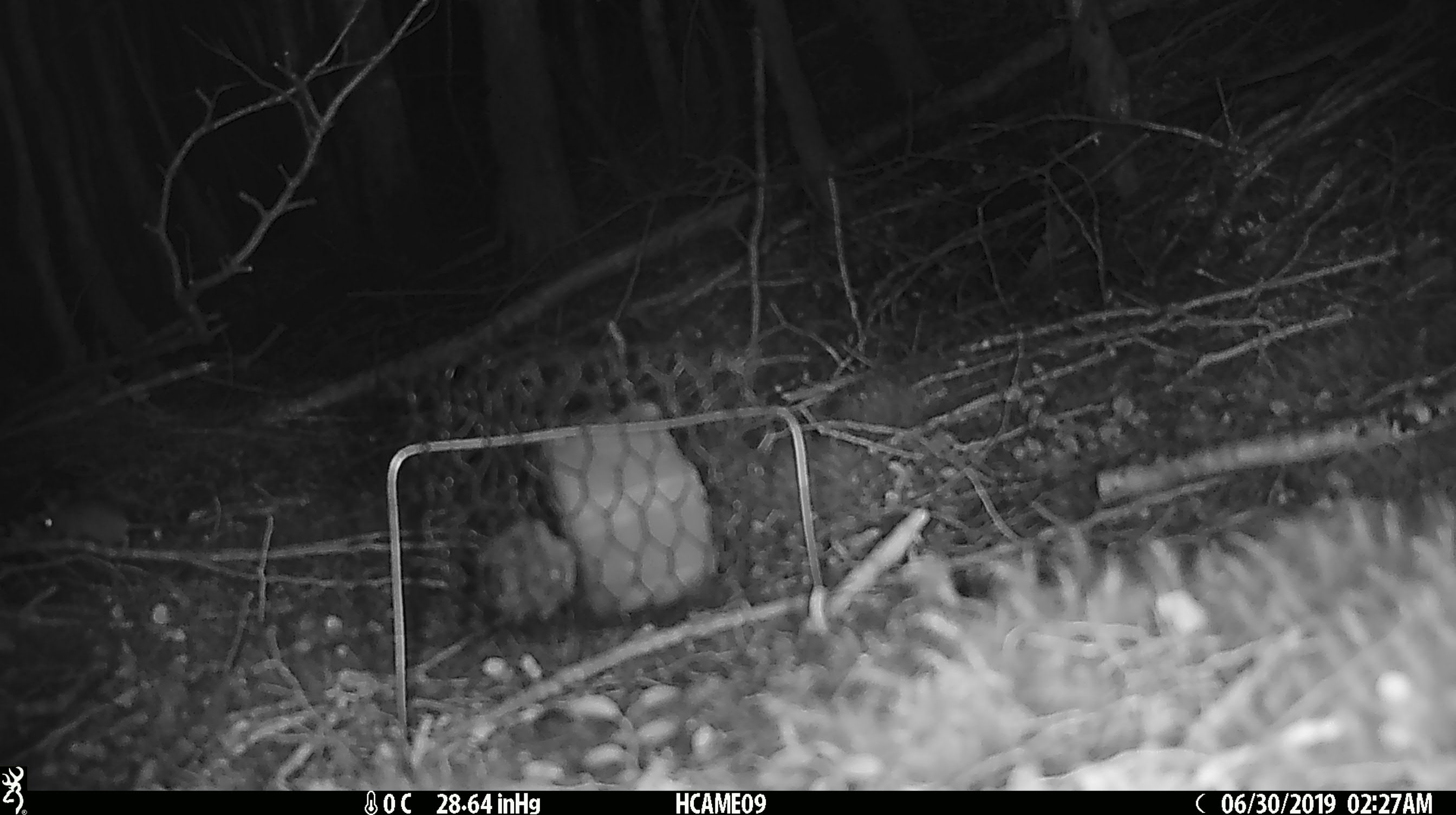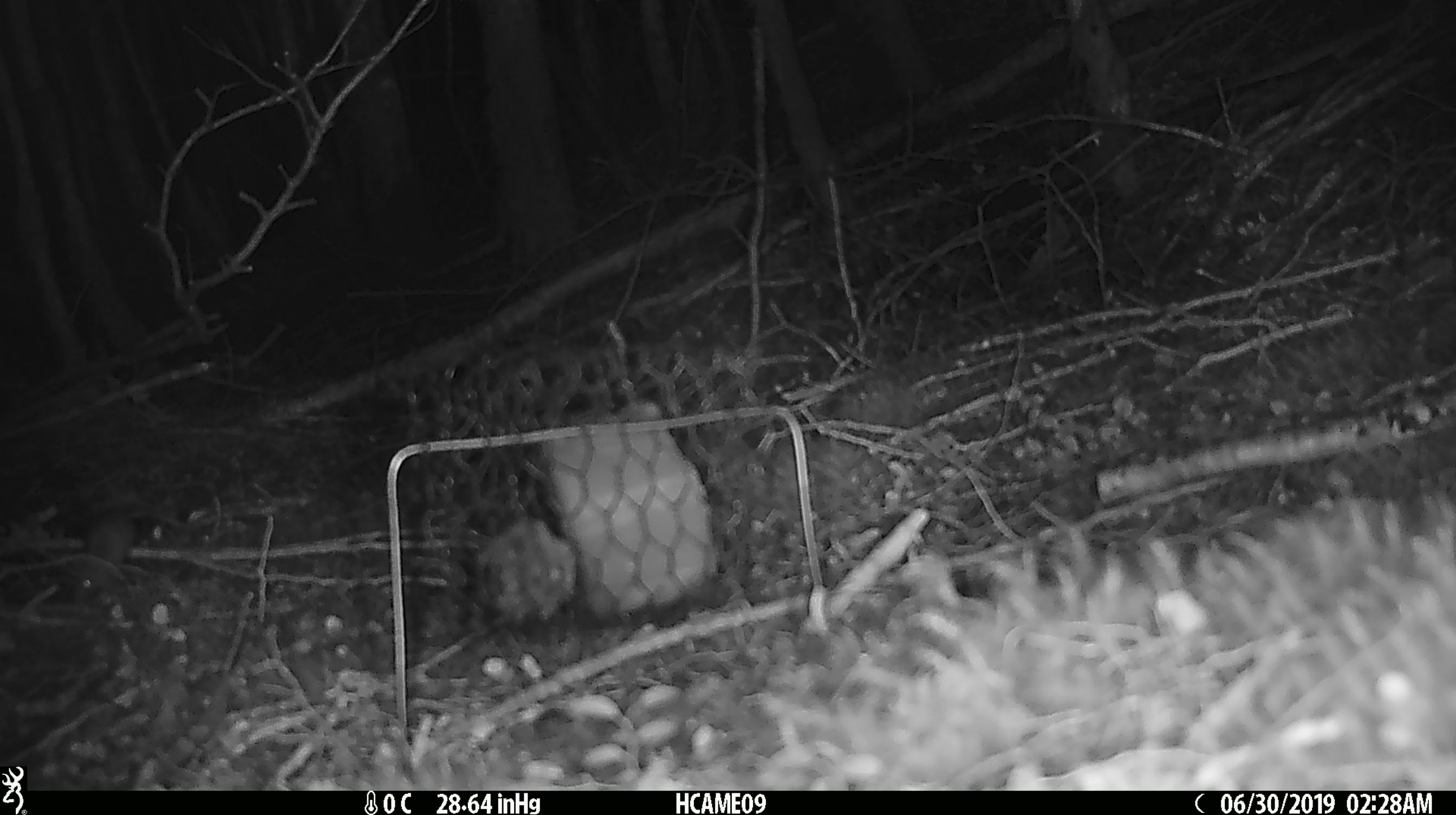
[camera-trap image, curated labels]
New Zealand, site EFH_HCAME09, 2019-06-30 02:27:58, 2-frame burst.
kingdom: Animalia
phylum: Chordata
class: Mammalia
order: Rodentia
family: Muridae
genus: Mus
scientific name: Mus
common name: mouse